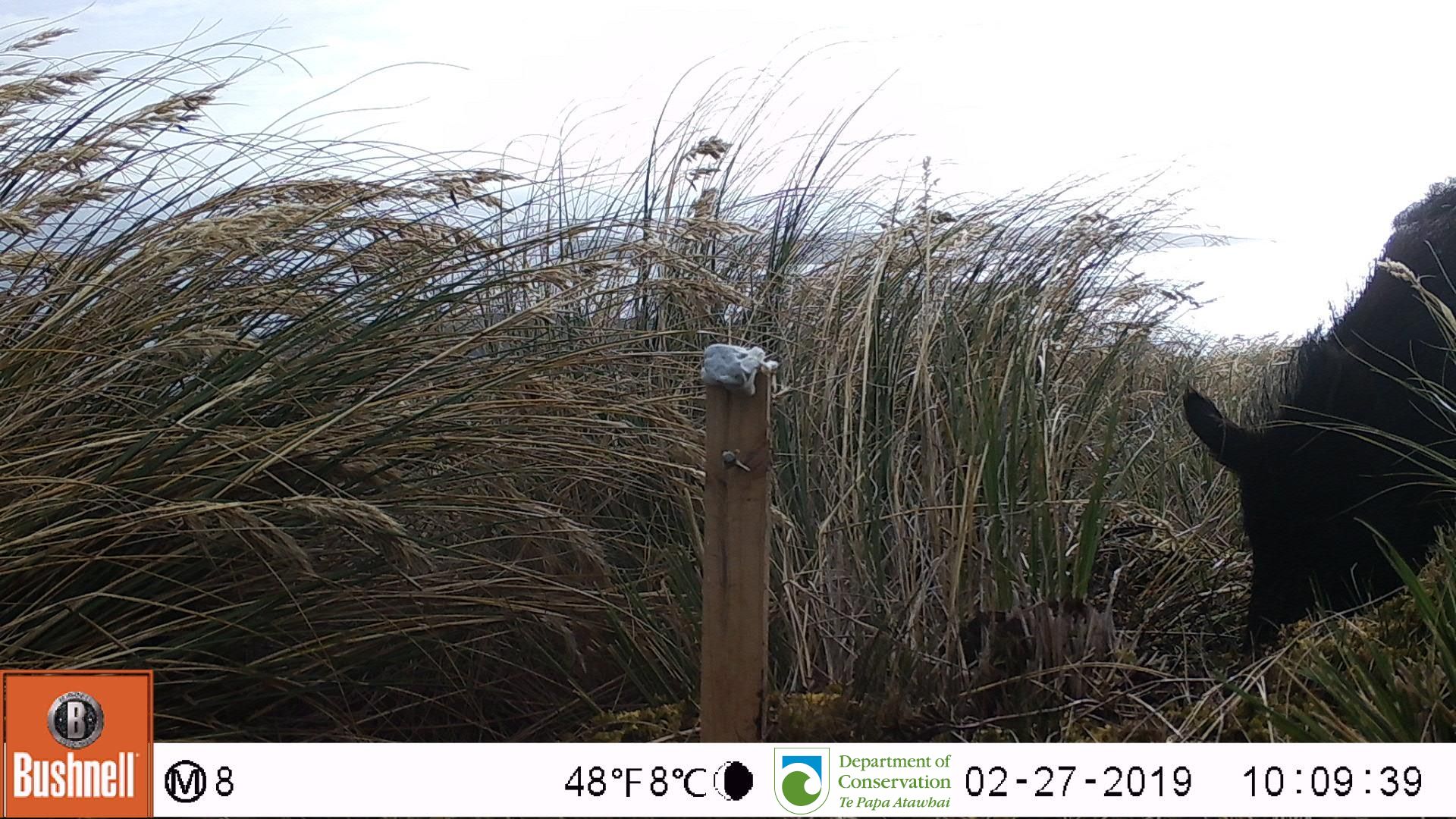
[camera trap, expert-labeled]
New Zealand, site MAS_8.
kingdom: Animalia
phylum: Chordata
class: Mammalia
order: Artiodactyla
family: Suidae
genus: Sus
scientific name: Sus scrofa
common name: pig